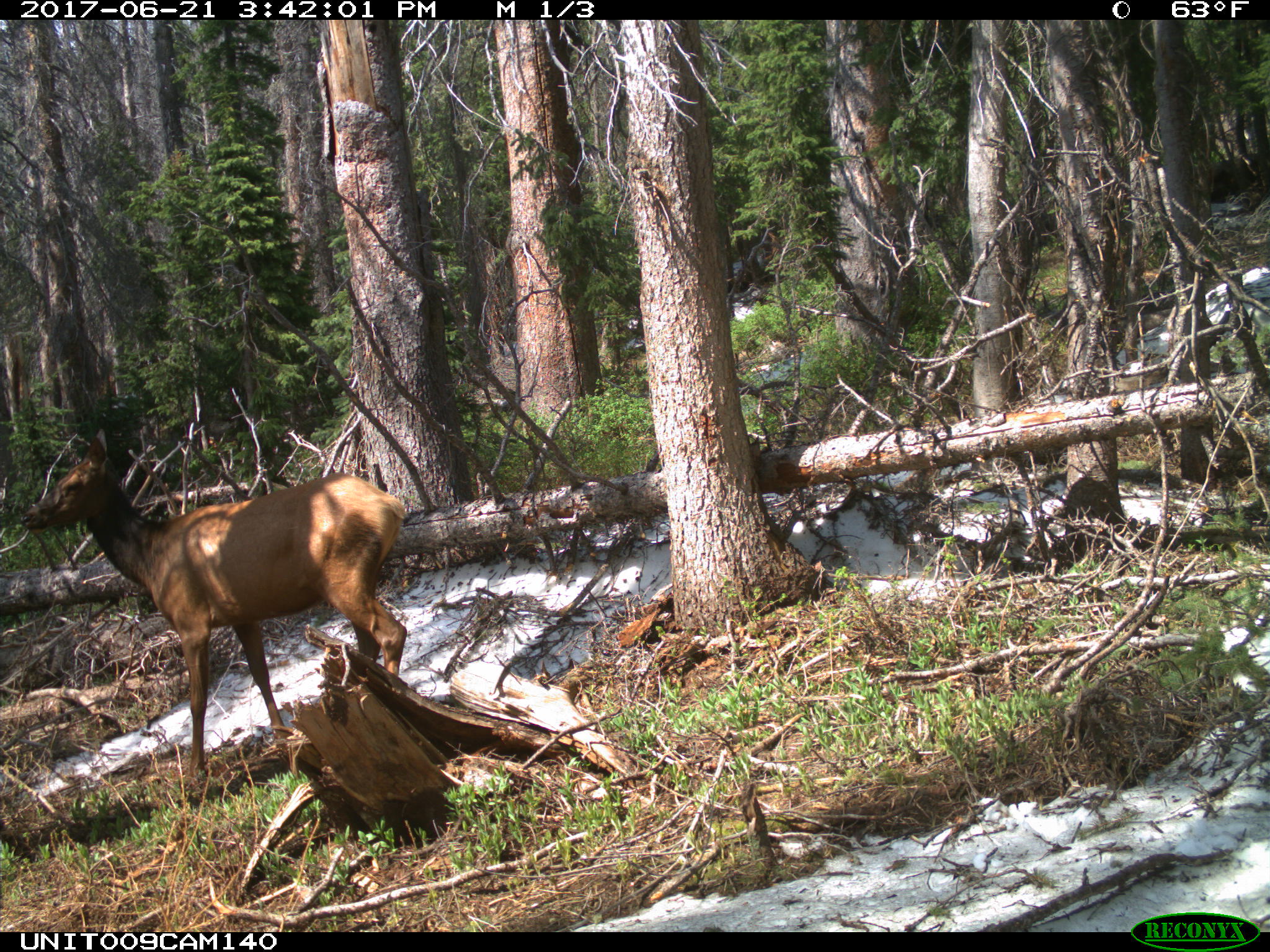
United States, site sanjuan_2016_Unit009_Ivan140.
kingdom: Animalia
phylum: Chordata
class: Mammalia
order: Artiodactyla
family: Cervidae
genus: Cervus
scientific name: Cervus elaphus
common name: red deer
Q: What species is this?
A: Cervus elaphus (red deer).